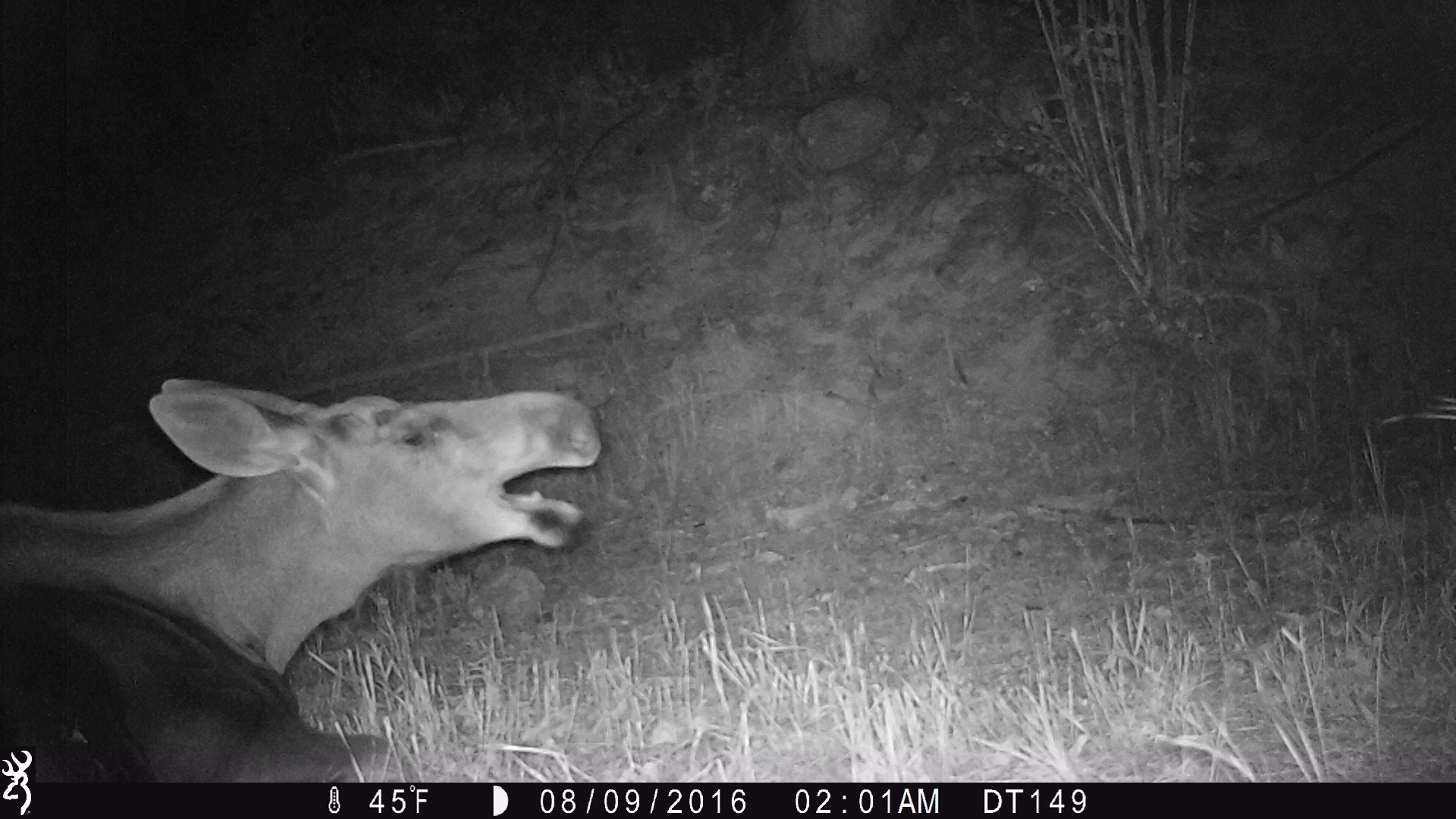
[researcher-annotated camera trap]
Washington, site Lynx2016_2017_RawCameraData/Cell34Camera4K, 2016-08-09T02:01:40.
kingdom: Animalia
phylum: Chordata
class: Mammalia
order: Artiodactyla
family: Cervidae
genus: Alces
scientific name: Alces alces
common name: moose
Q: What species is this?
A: Alces alces (moose).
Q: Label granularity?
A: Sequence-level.